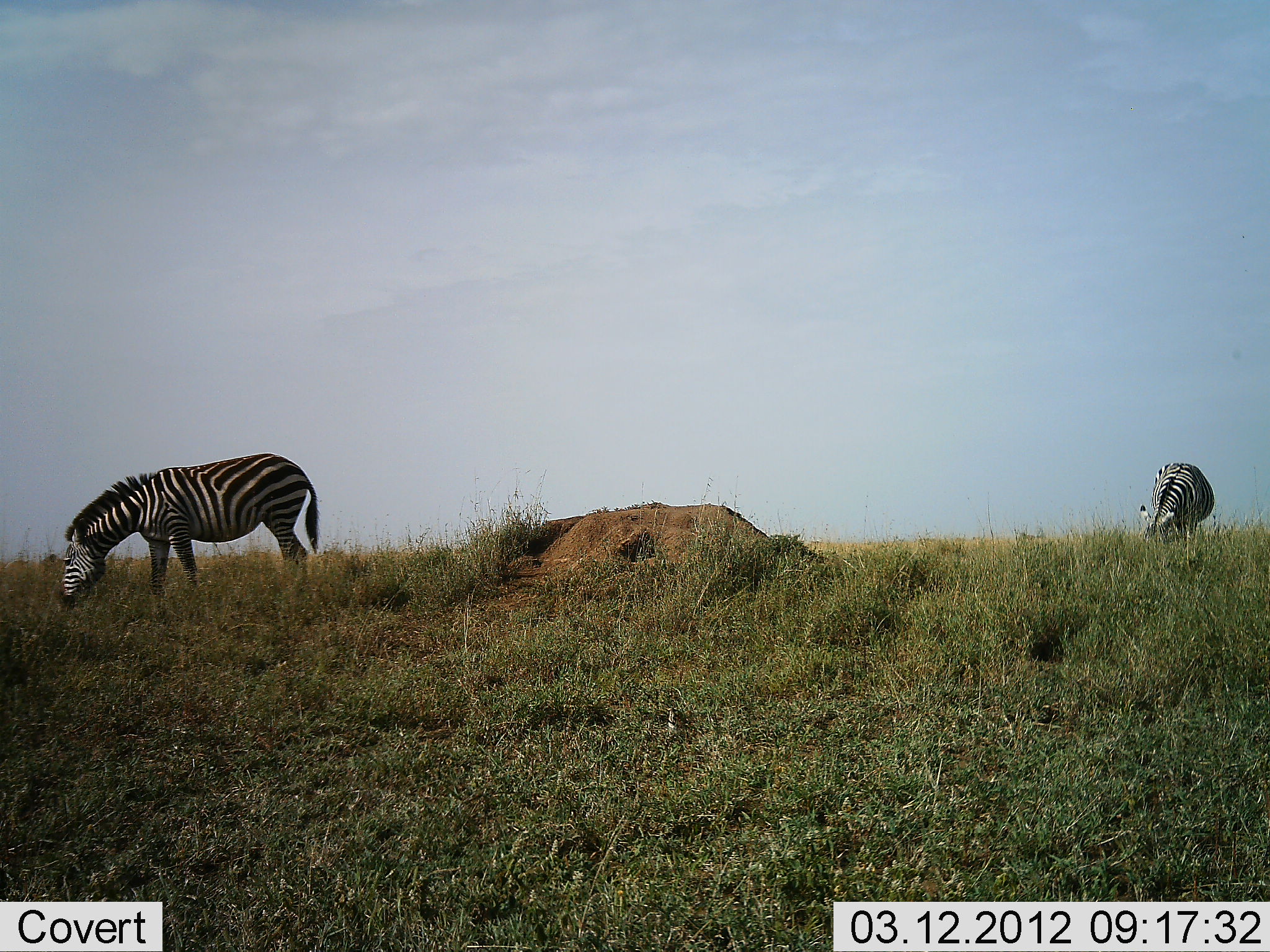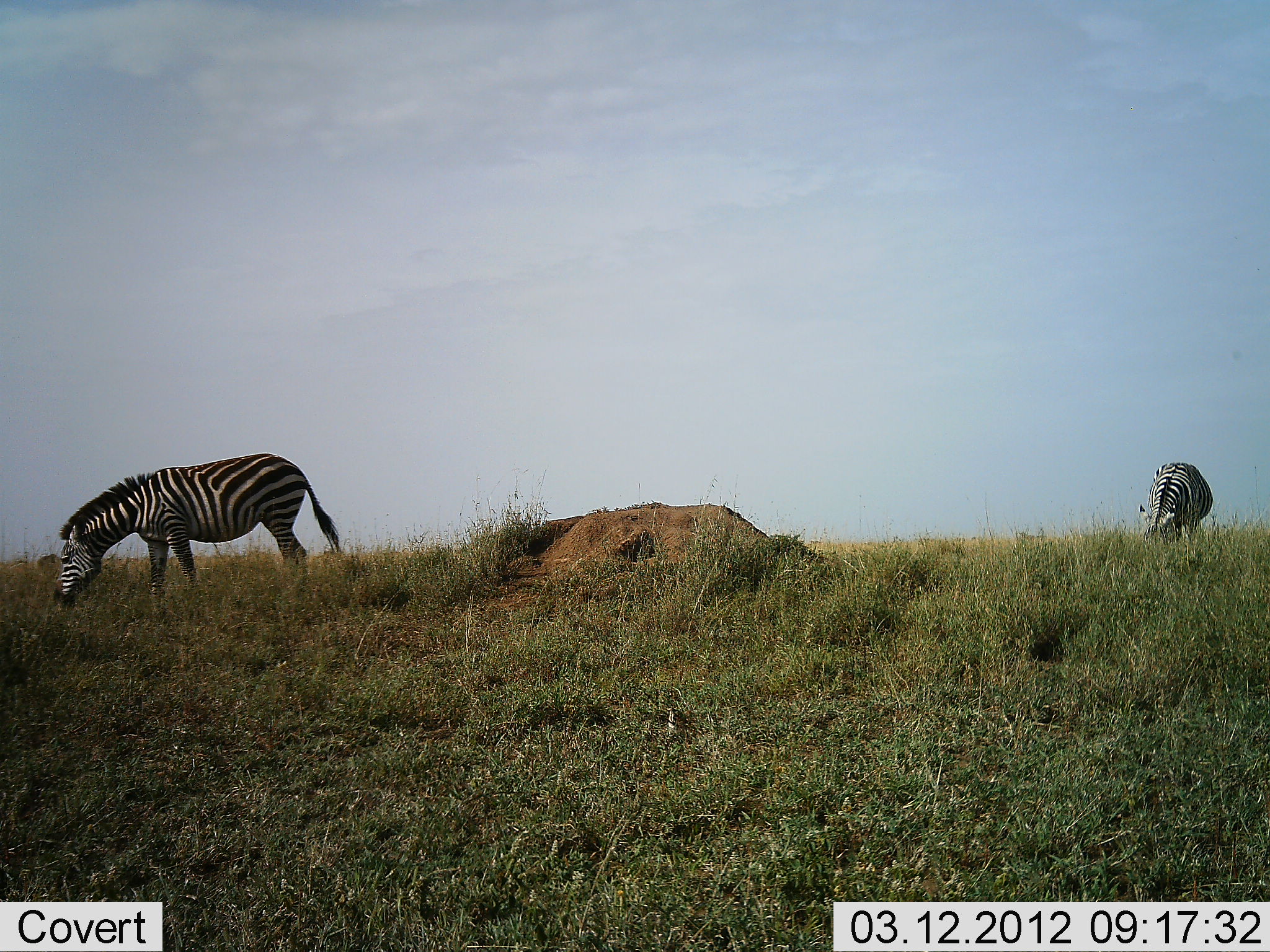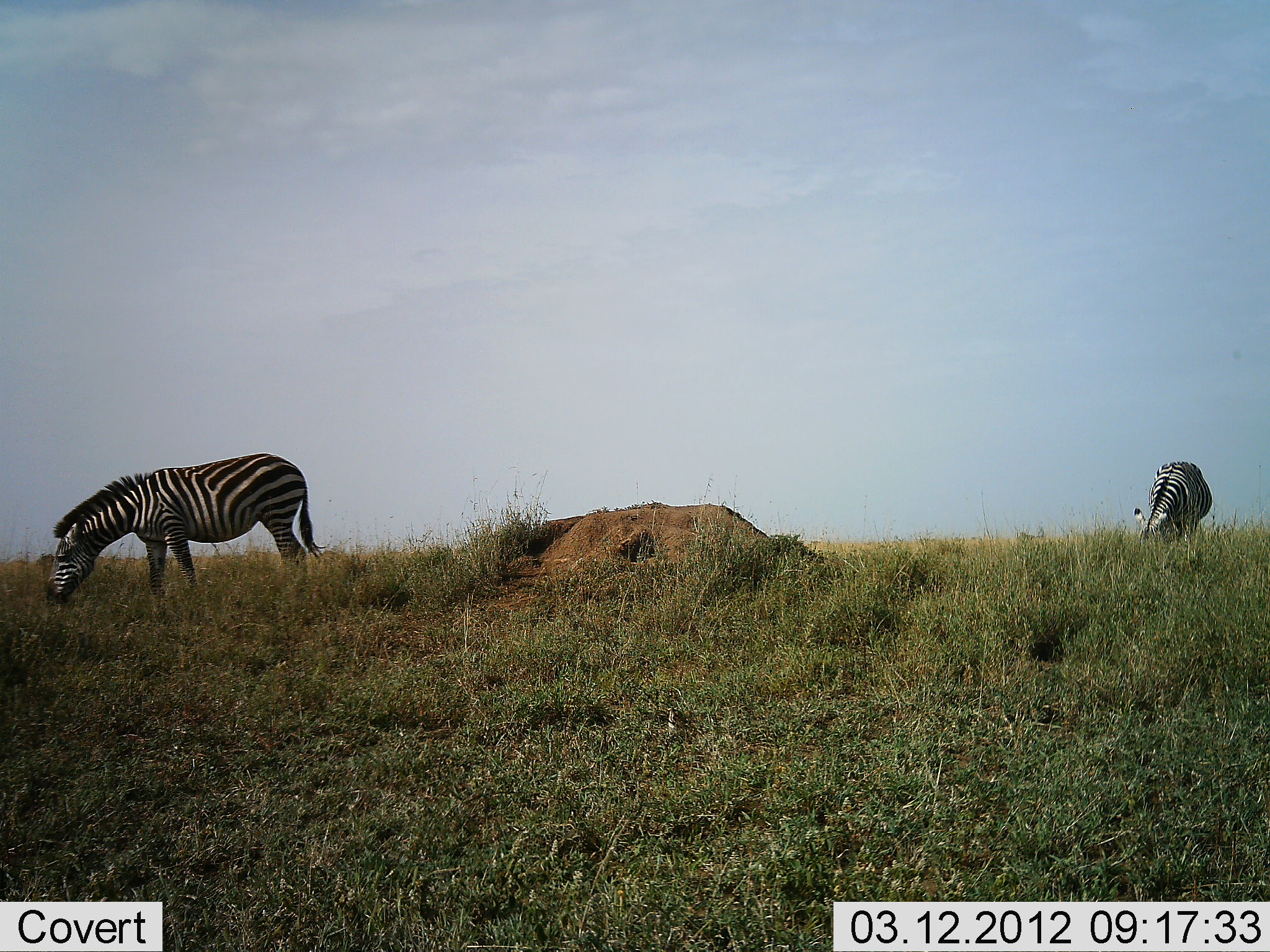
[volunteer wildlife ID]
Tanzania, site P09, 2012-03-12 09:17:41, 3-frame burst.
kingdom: Animalia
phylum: Chordata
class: Mammalia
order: Perissodactyla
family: Equidae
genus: Equus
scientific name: Equus quagga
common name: plains zebra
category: zebra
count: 2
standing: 39%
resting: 0%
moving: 4%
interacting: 0%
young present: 0%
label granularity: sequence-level